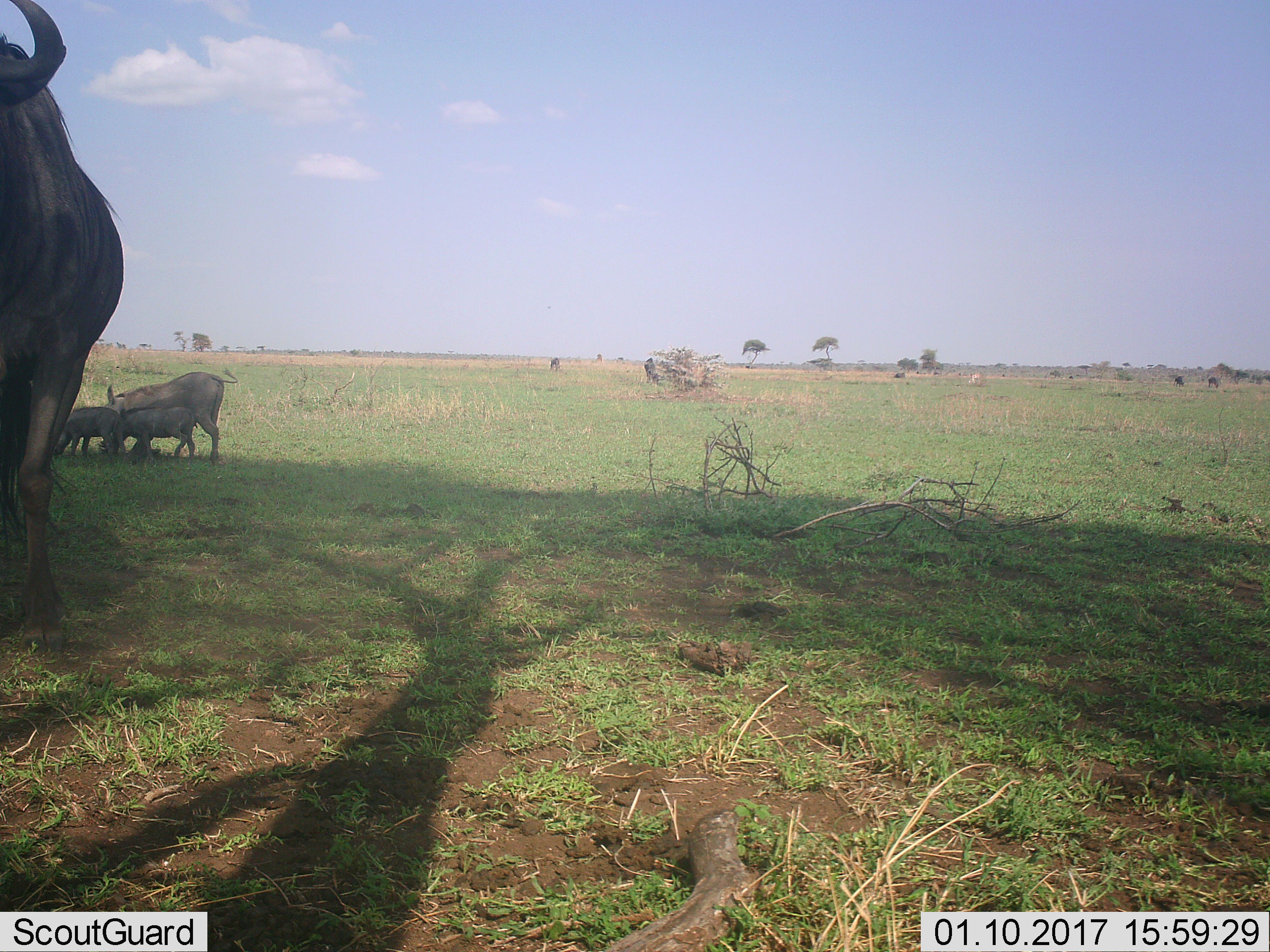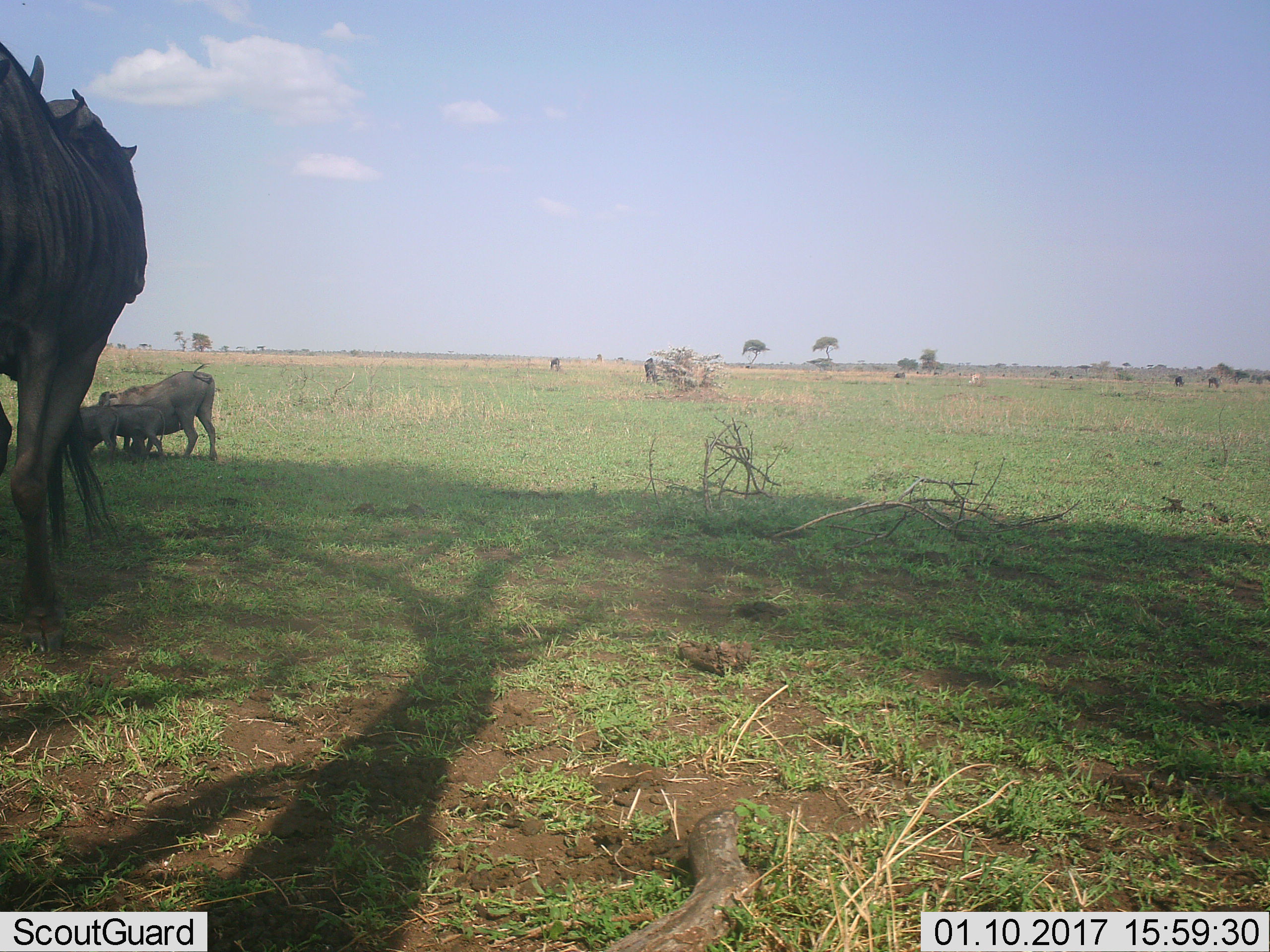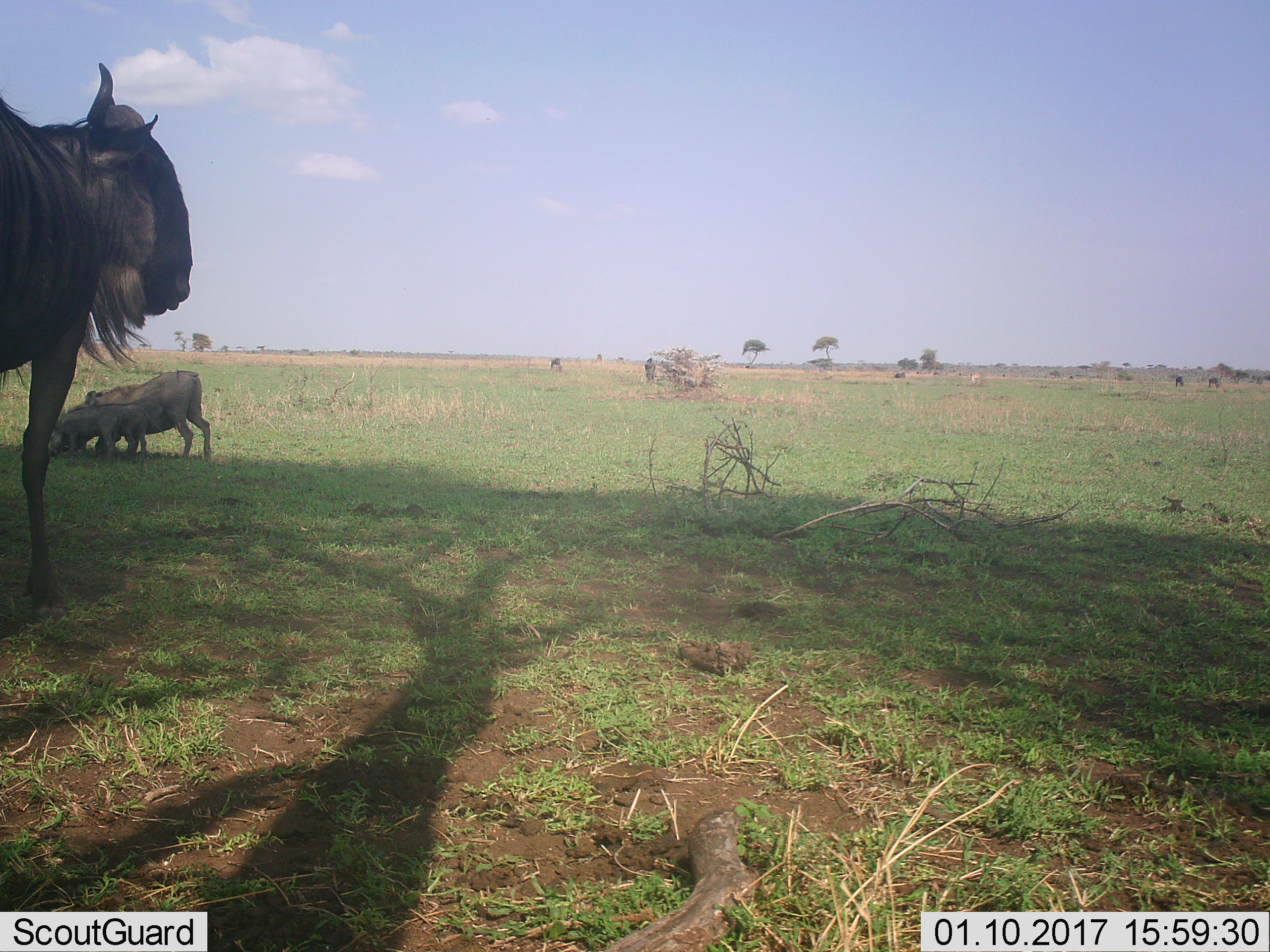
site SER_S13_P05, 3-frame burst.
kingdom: Animalia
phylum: Chordata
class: Mammalia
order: Artiodactyla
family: Bovidae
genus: Connochaetes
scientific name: Connochaetes taurinus taurinus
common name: blue wildebeest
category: wildebeestblue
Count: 4.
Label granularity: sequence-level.